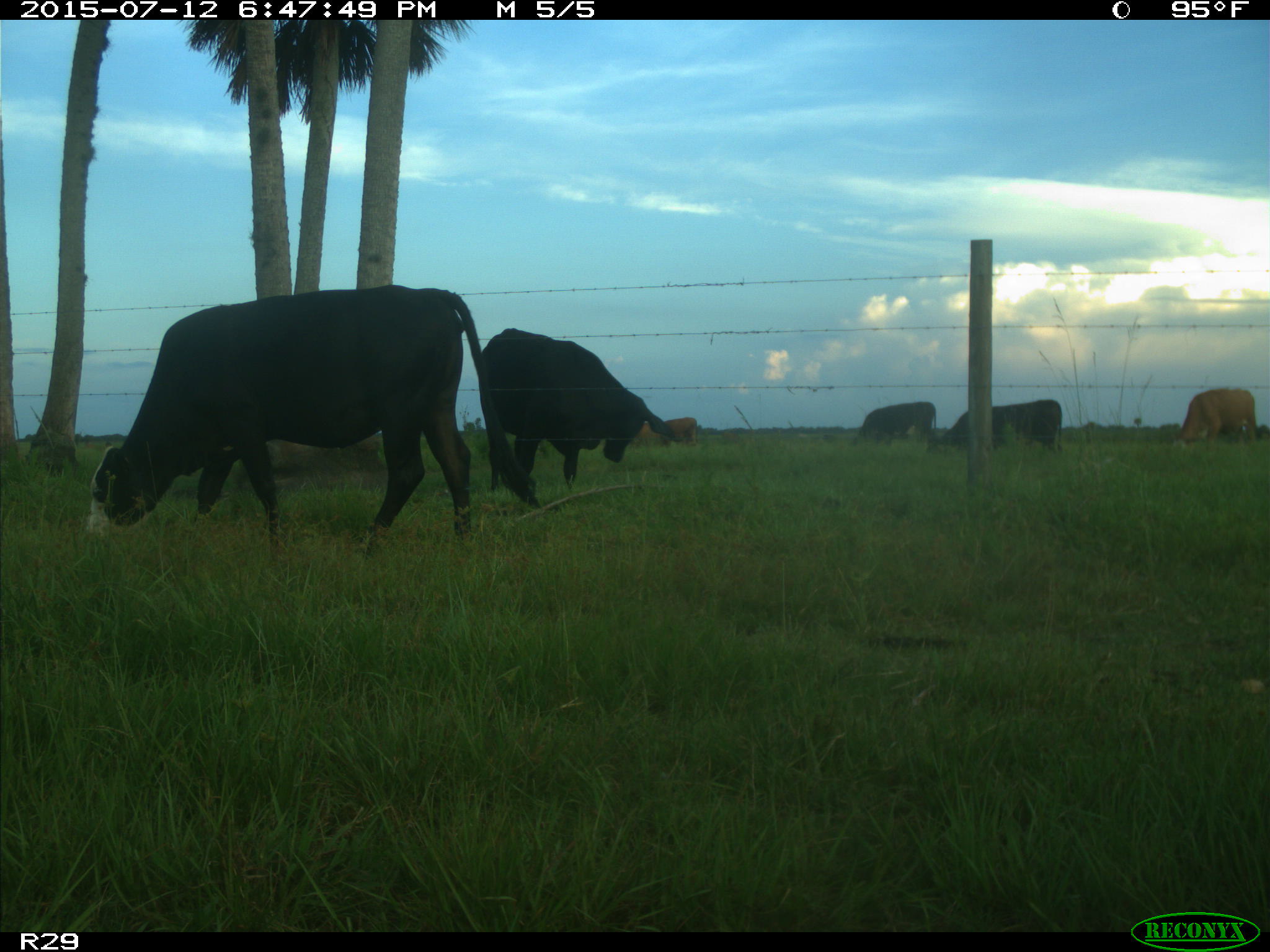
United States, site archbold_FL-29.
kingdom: Animalia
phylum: Chordata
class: Mammalia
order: Artiodactyla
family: Bovidae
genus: Bos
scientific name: Bos taurus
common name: domestic cow